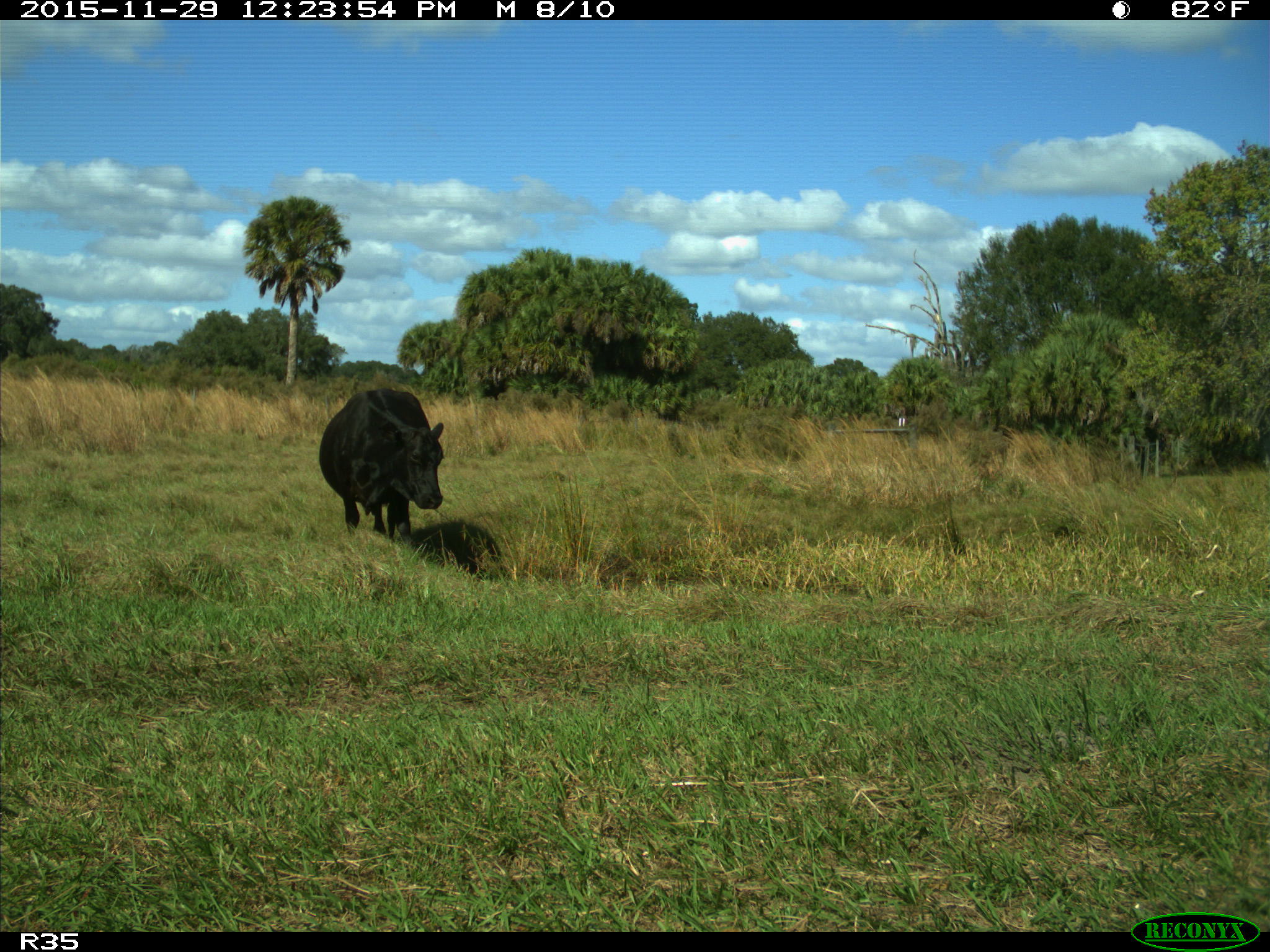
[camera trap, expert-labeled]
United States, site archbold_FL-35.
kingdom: Animalia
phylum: Chordata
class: Mammalia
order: Artiodactyla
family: Bovidae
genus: Bos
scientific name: Bos taurus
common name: domestic cow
Bos taurus (domestic cow).